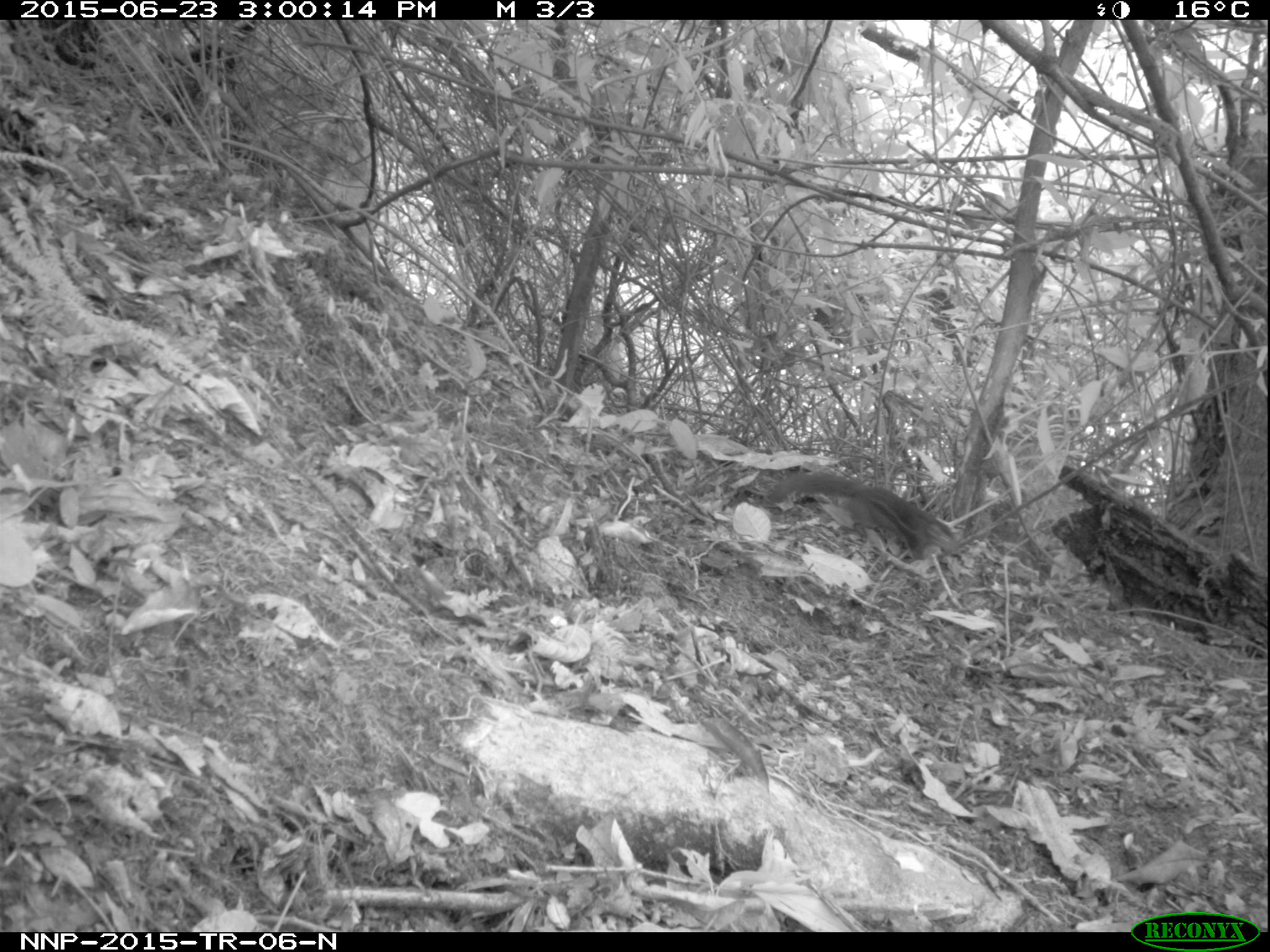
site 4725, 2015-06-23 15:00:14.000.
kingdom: Animalia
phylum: Chordata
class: Mammalia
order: Rodentia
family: Sciuridae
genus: Funisciurus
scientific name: Funisciurus pyrropus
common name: fire-footed rope squirrel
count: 1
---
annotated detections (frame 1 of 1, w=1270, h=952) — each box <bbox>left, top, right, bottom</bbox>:
funisciurus pyrropus: <bbox>750, 466, 962, 562</bbox>